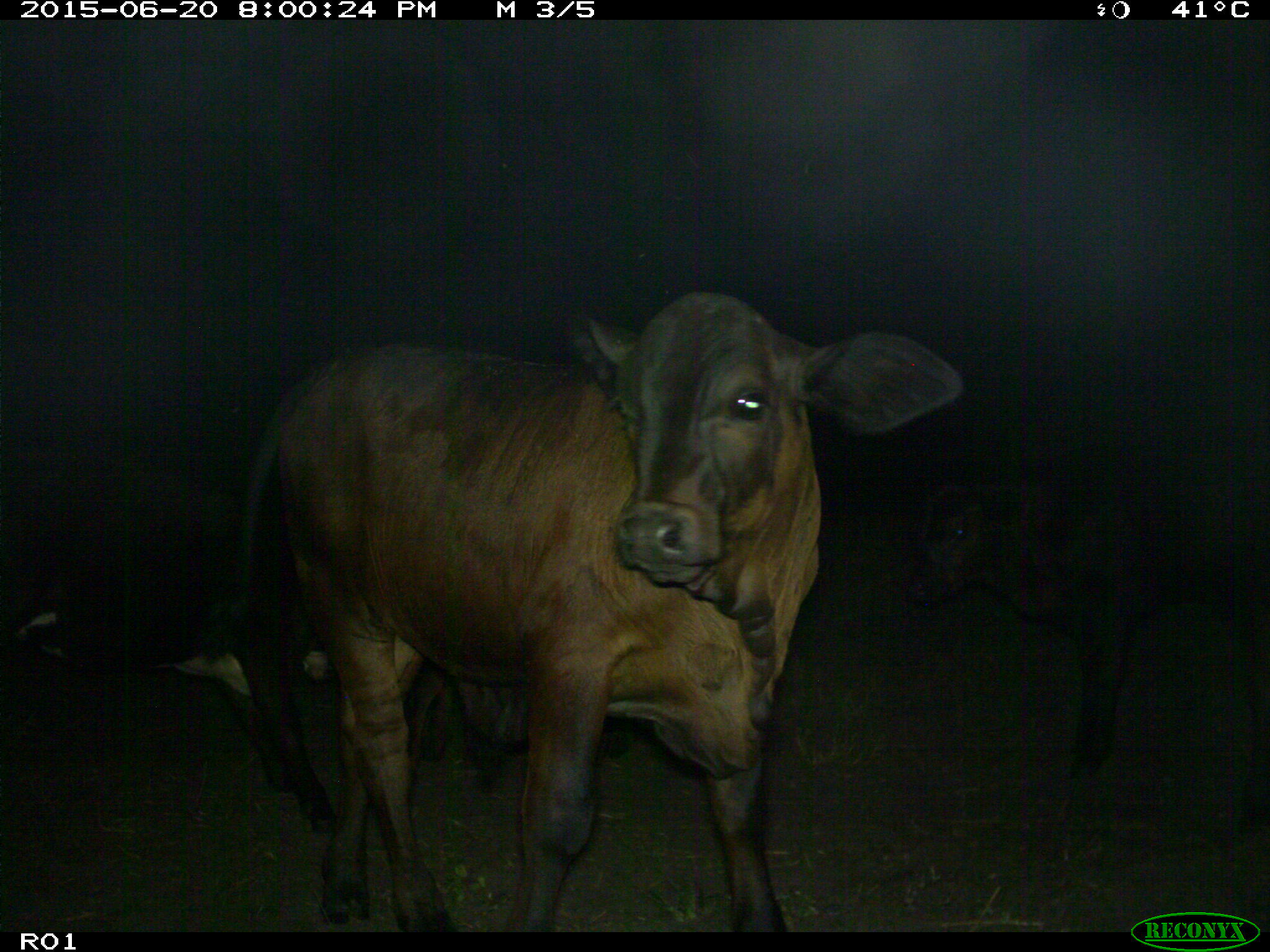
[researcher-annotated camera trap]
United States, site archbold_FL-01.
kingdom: Animalia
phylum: Chordata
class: Mammalia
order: Artiodactyla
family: Bovidae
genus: Bos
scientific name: Bos taurus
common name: domestic cow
Bos taurus (domestic cow).